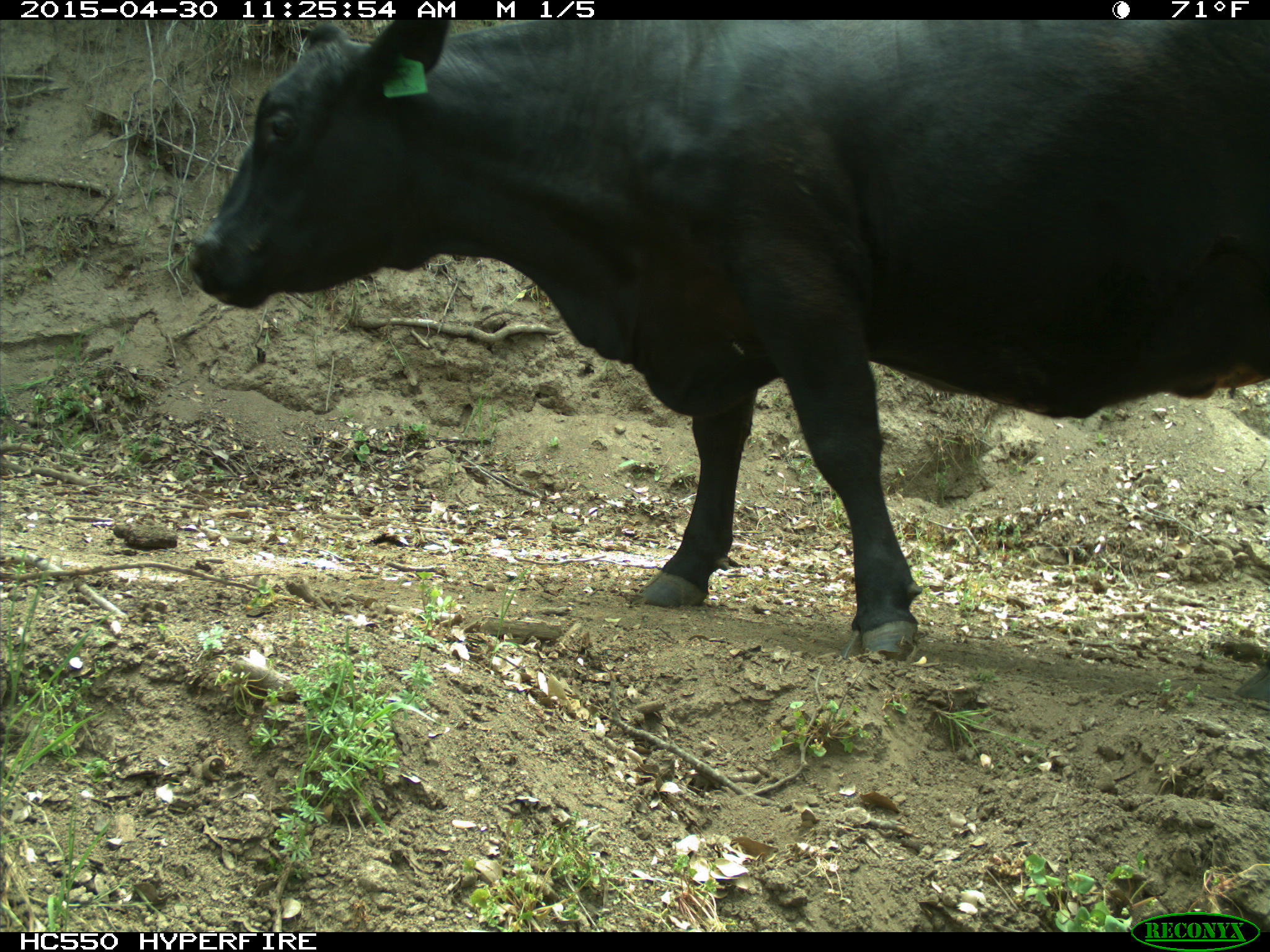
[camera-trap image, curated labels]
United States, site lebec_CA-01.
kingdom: Animalia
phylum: Chordata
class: Mammalia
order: Artiodactyla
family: Bovidae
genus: Bos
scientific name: Bos taurus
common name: domestic cow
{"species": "Bos taurus (domestic cow)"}